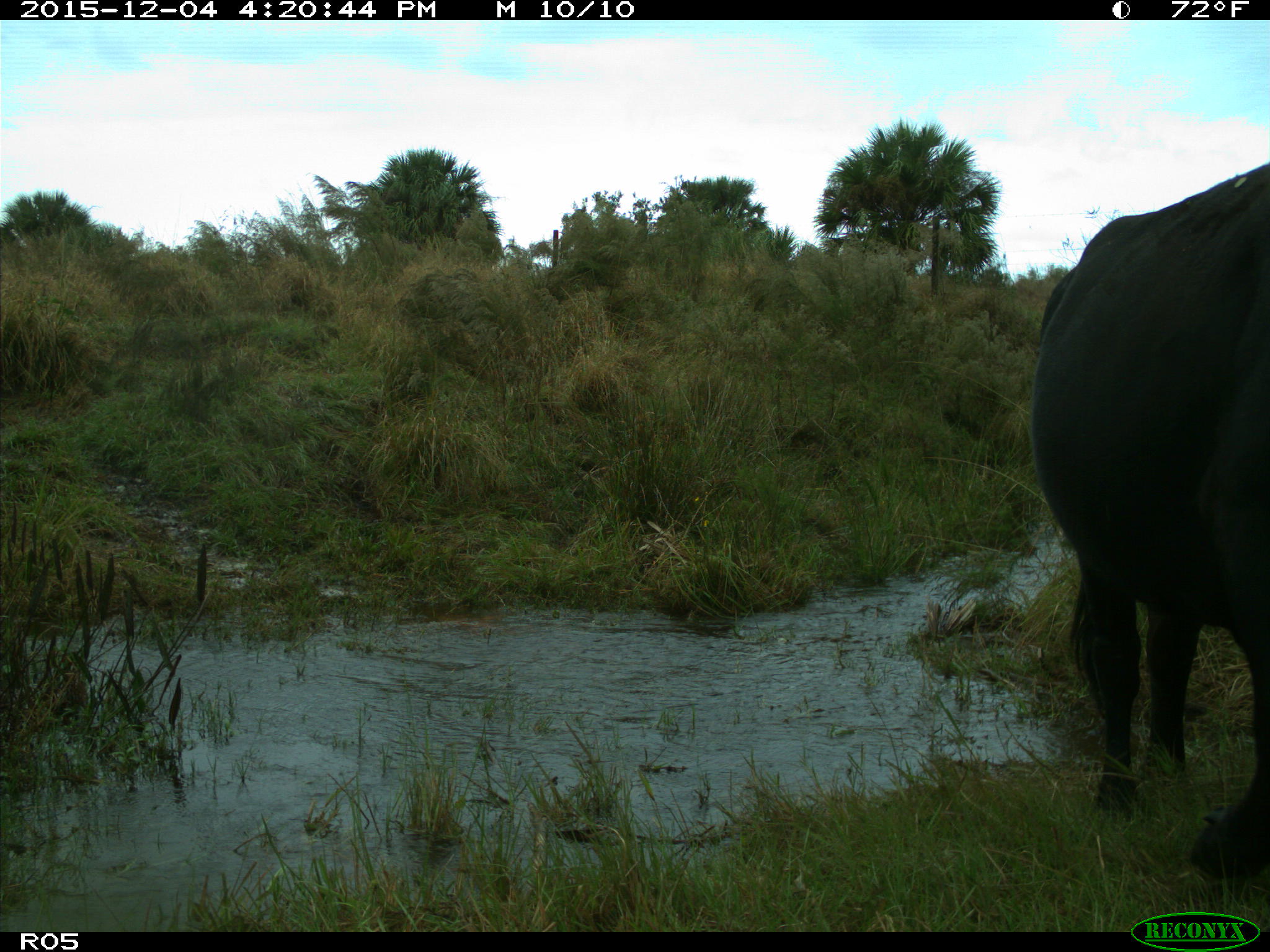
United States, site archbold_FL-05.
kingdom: Animalia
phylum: Chordata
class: Mammalia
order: Artiodactyla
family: Bovidae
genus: Bos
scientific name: Bos taurus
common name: domestic cow